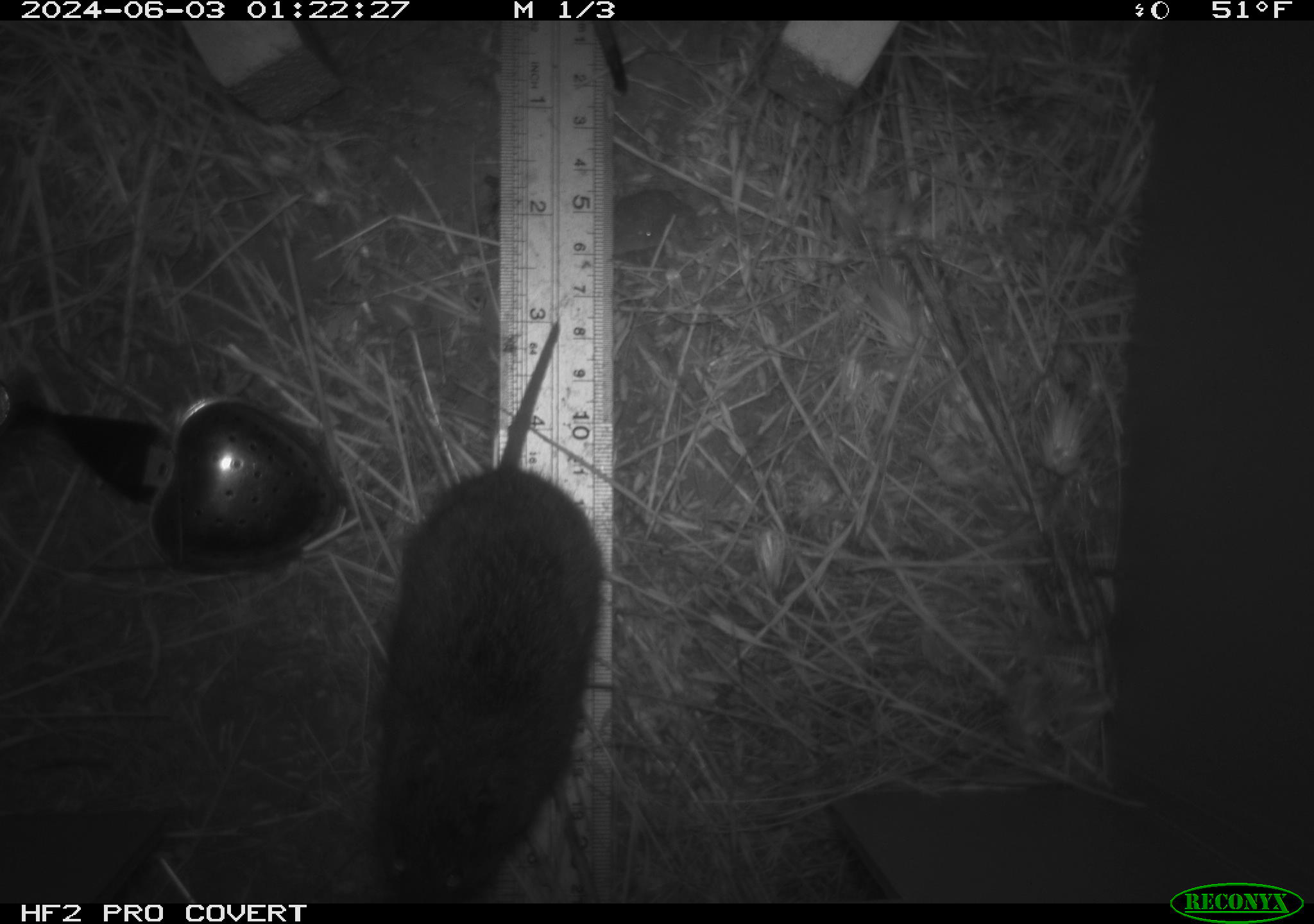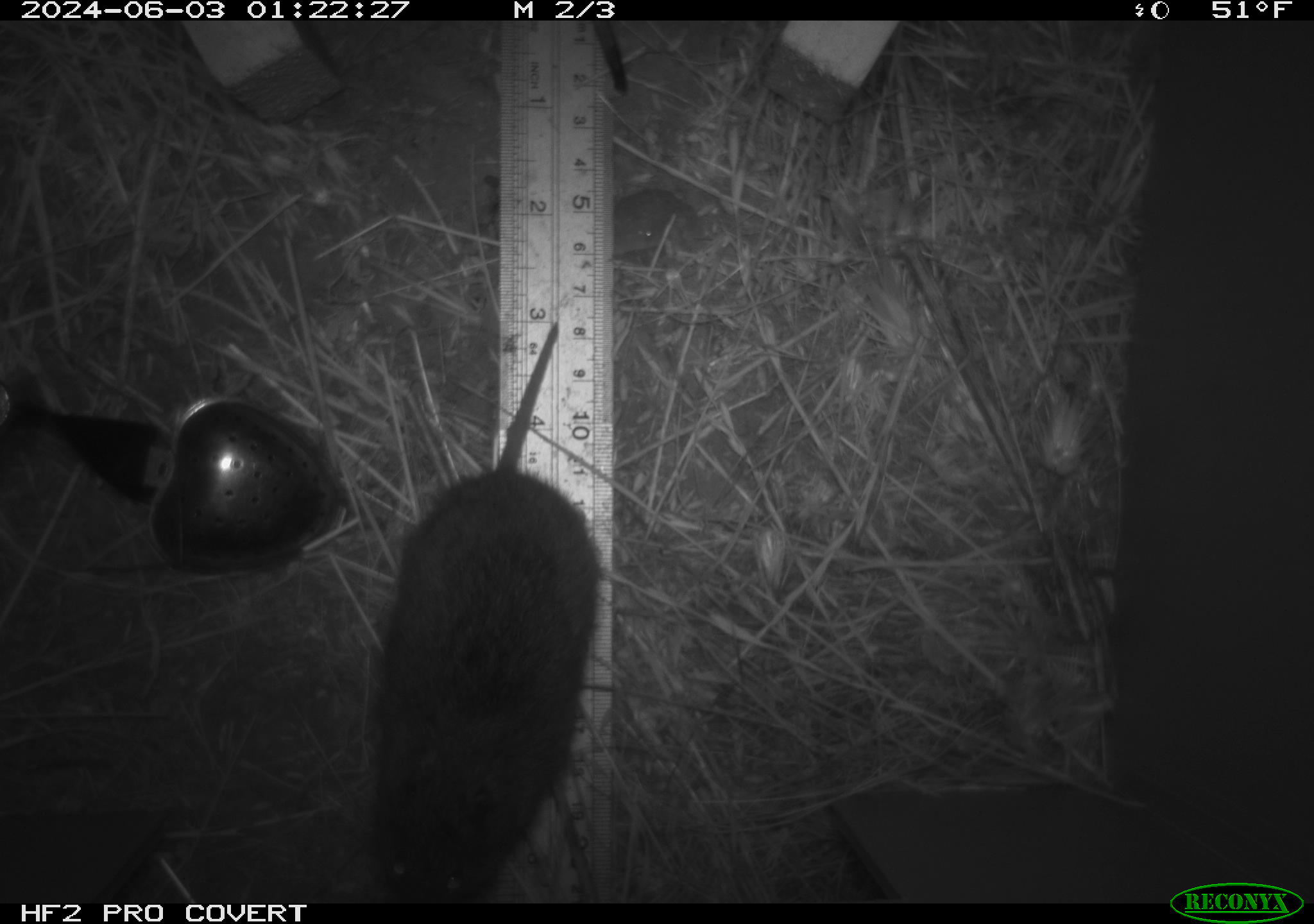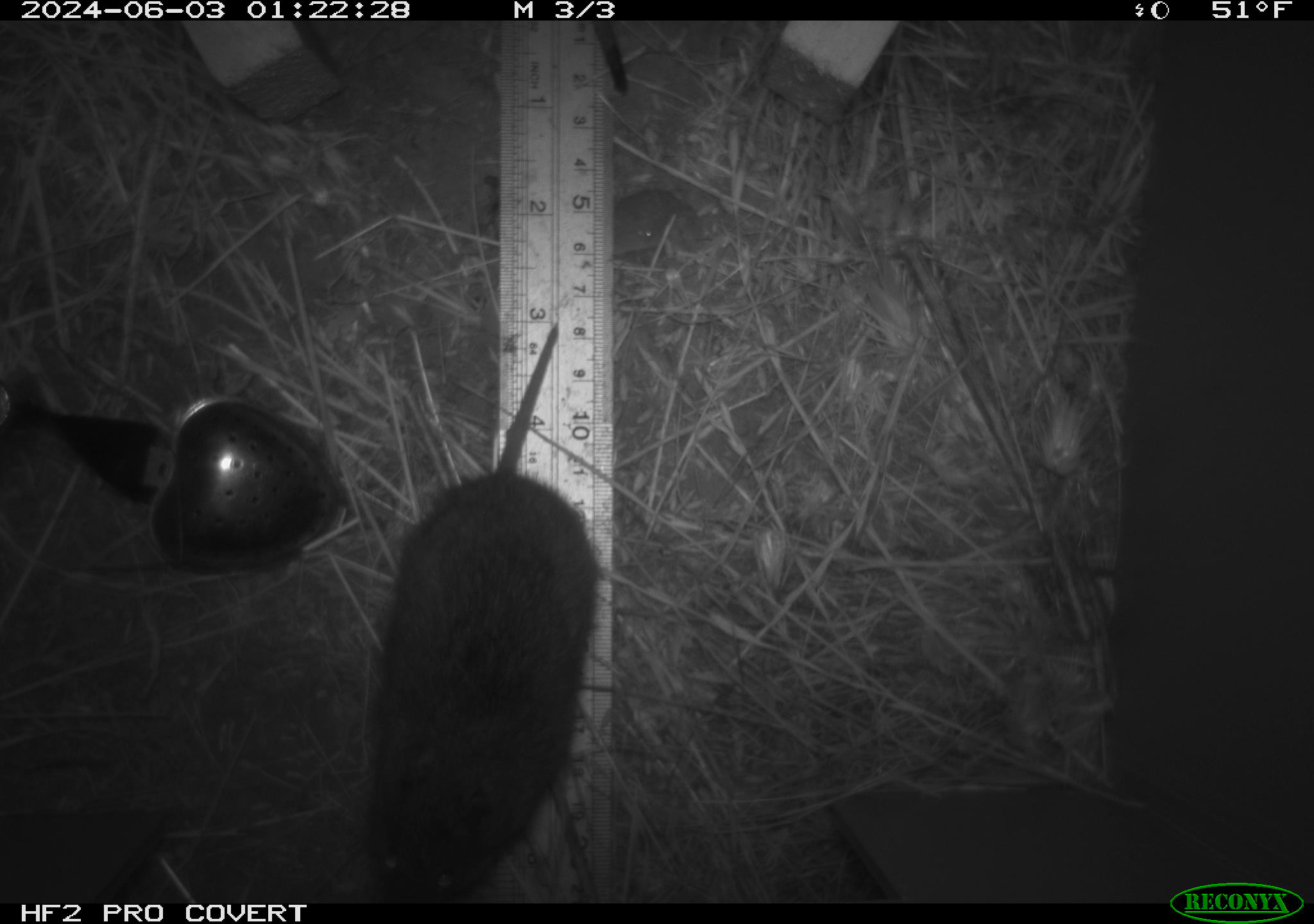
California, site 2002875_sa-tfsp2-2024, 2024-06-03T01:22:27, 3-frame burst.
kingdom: Animalia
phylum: Chordata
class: Mammalia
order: Rodentia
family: Cricetidae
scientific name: Arvicolinae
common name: voles, lemmings, and muskrats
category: arvicolinae subfamily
Arvicolinae subfamily (voles, lemmings, and muskrats) (Arvicolinae).